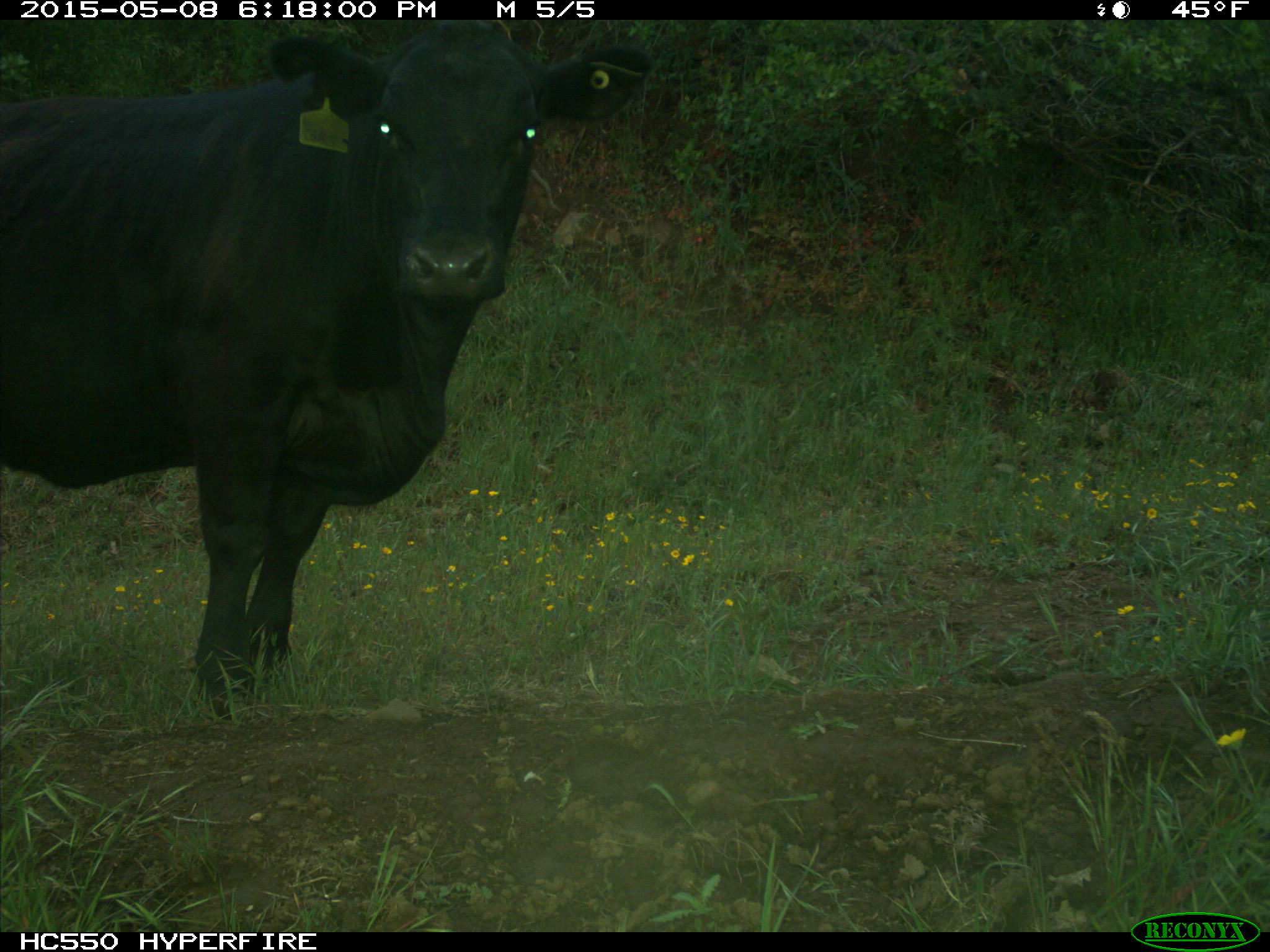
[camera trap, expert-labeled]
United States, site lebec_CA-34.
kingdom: Animalia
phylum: Chordata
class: Mammalia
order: Artiodactyla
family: Bovidae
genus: Bos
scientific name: Bos taurus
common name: domestic cow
Bos taurus (domestic cow).